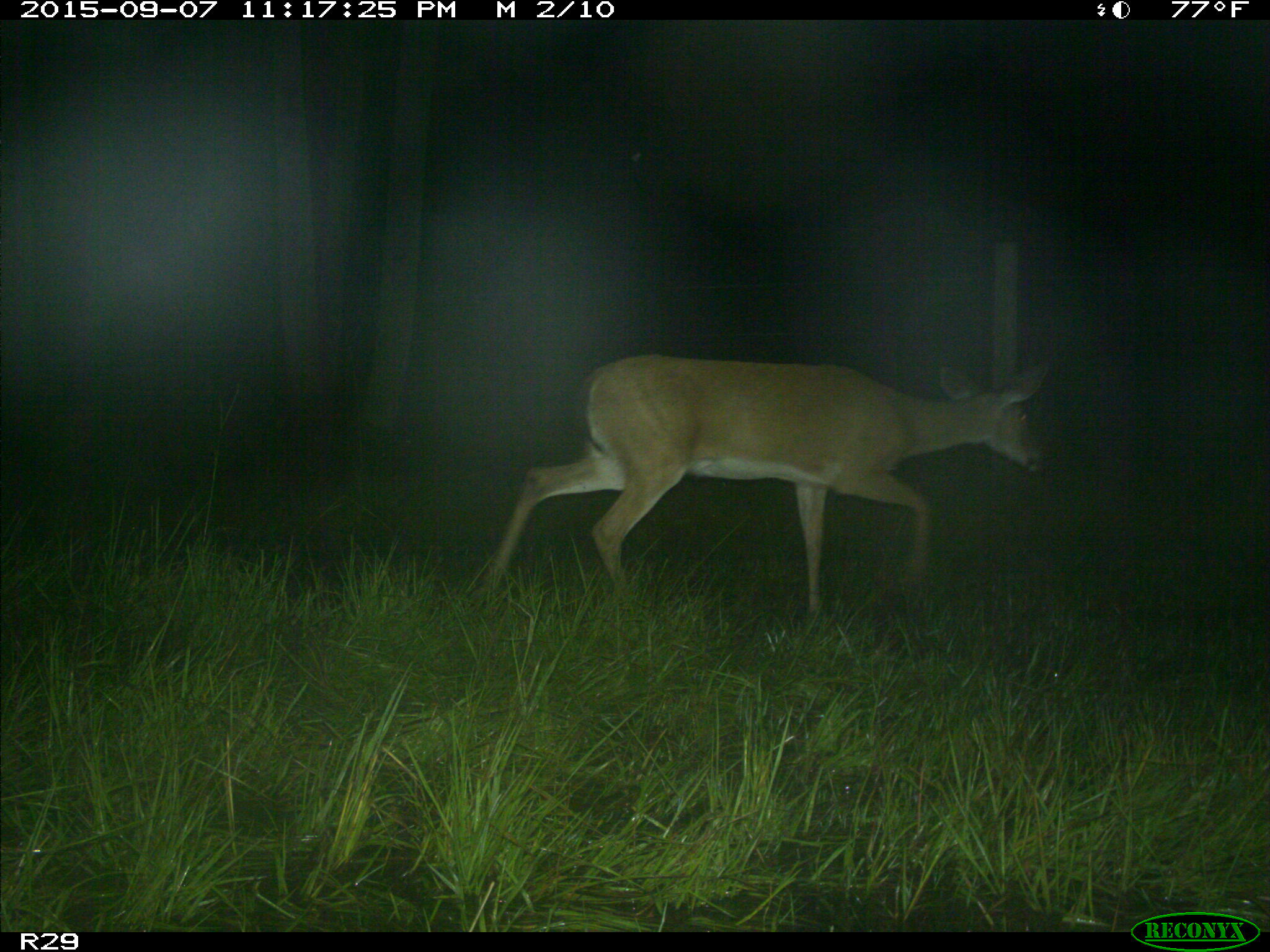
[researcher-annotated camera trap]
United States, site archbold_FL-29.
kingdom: Animalia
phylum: Chordata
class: Mammalia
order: Artiodactyla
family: Cervidae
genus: Odocoileus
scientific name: Odocoileus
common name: deer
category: unidentified deer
Unidentified deer (deer) (Odocoileus).